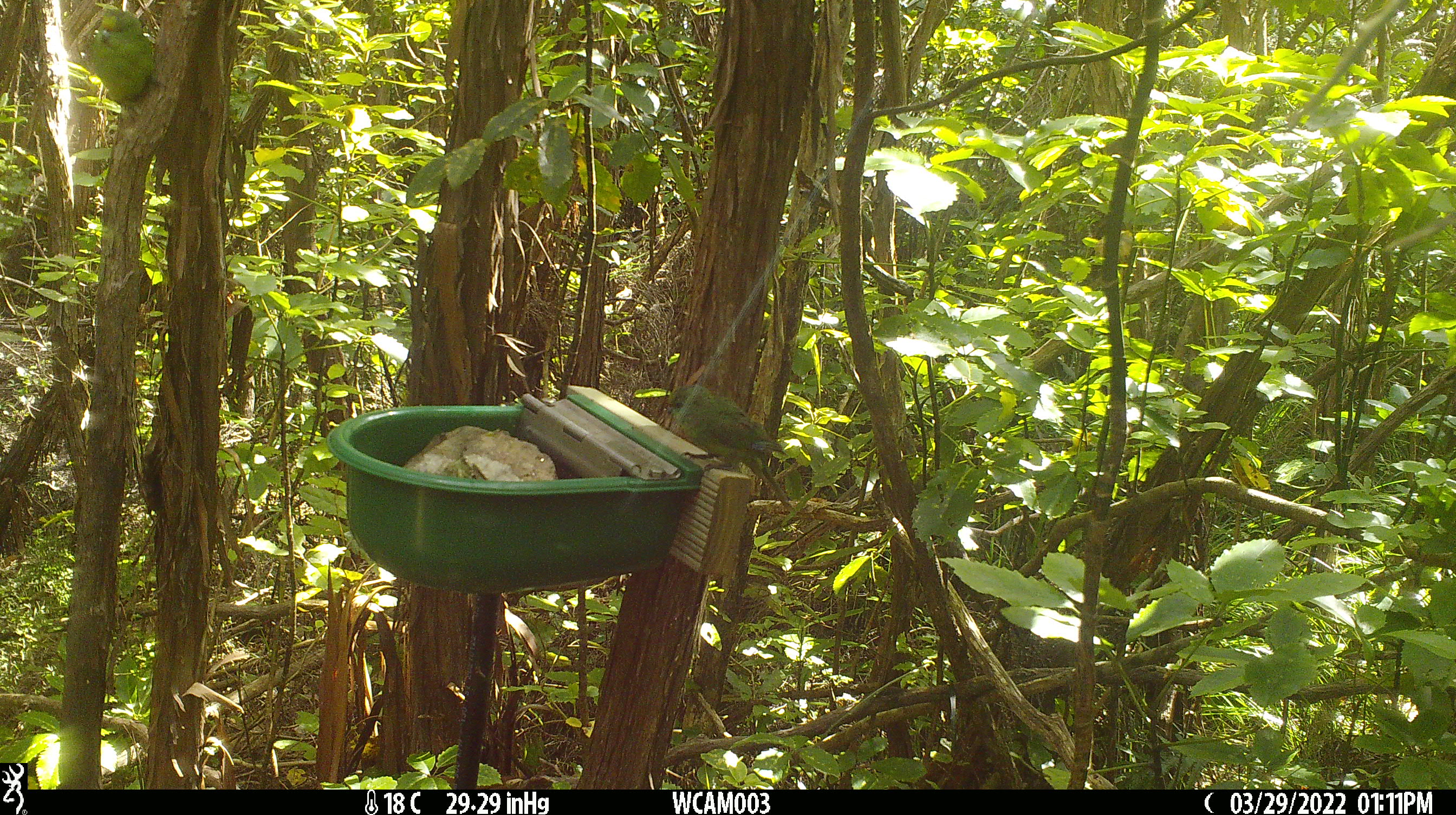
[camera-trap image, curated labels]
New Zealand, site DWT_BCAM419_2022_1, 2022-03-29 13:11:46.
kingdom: Animalia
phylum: Chordata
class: Aves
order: Psittaciformes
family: Psittaculidae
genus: Cyanoramphus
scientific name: Cyanoramphus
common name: parakeet